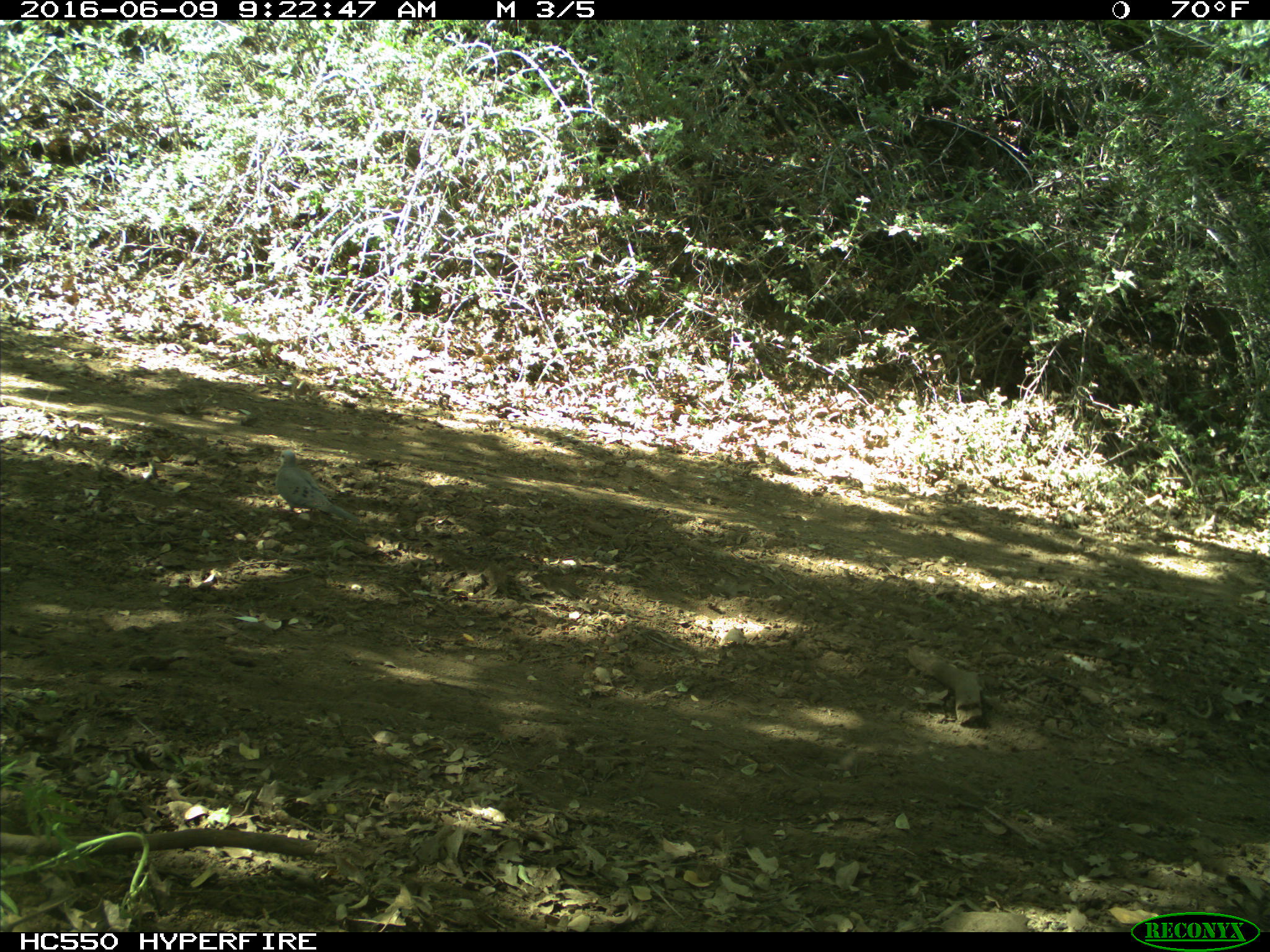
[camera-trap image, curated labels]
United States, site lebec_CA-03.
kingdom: Animalia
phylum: Chordata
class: Aves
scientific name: Aves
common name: birds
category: unidentified bird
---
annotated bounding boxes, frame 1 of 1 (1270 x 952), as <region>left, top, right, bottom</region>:
animal: <region>275, 449, 360, 524</region>